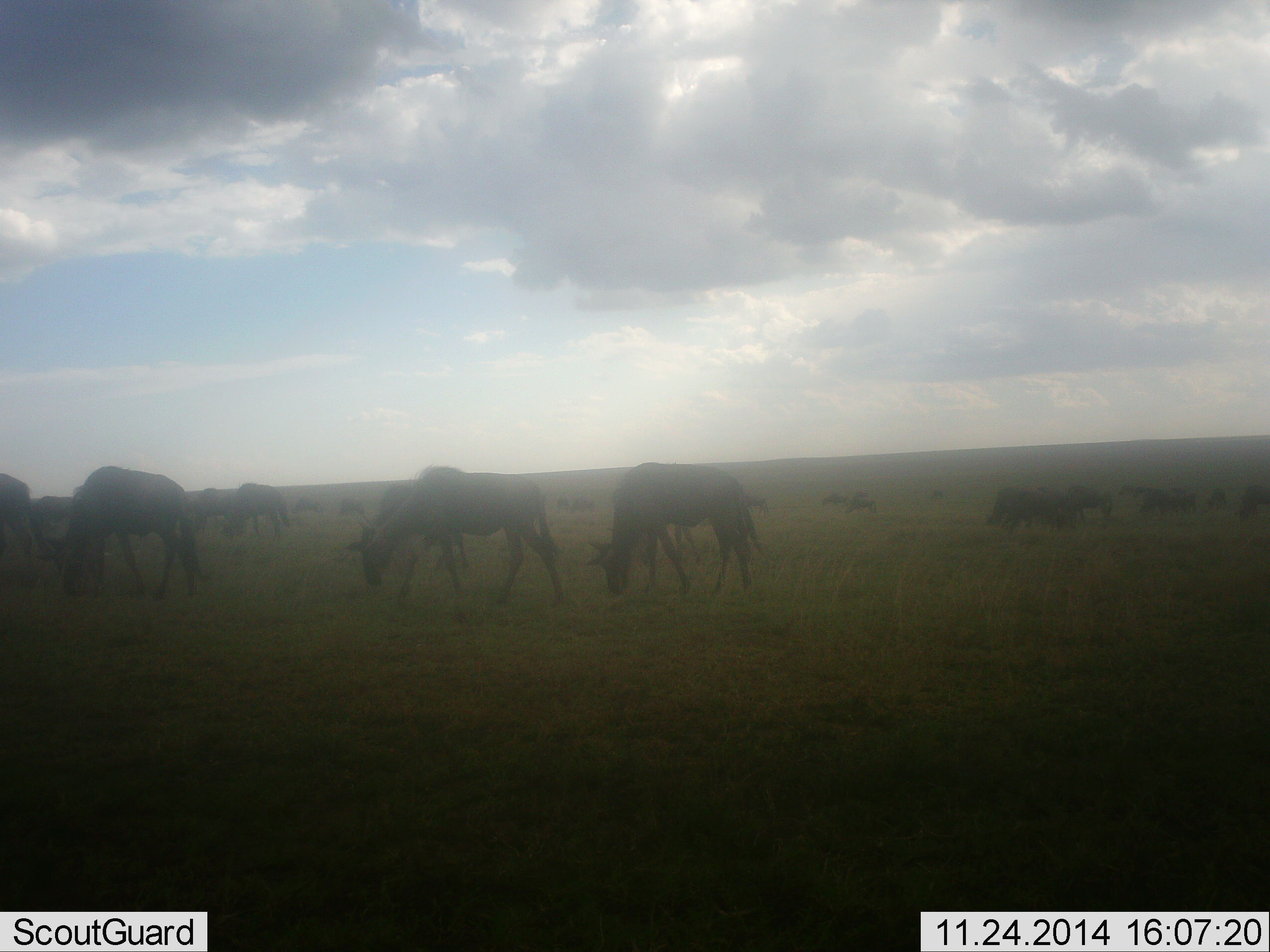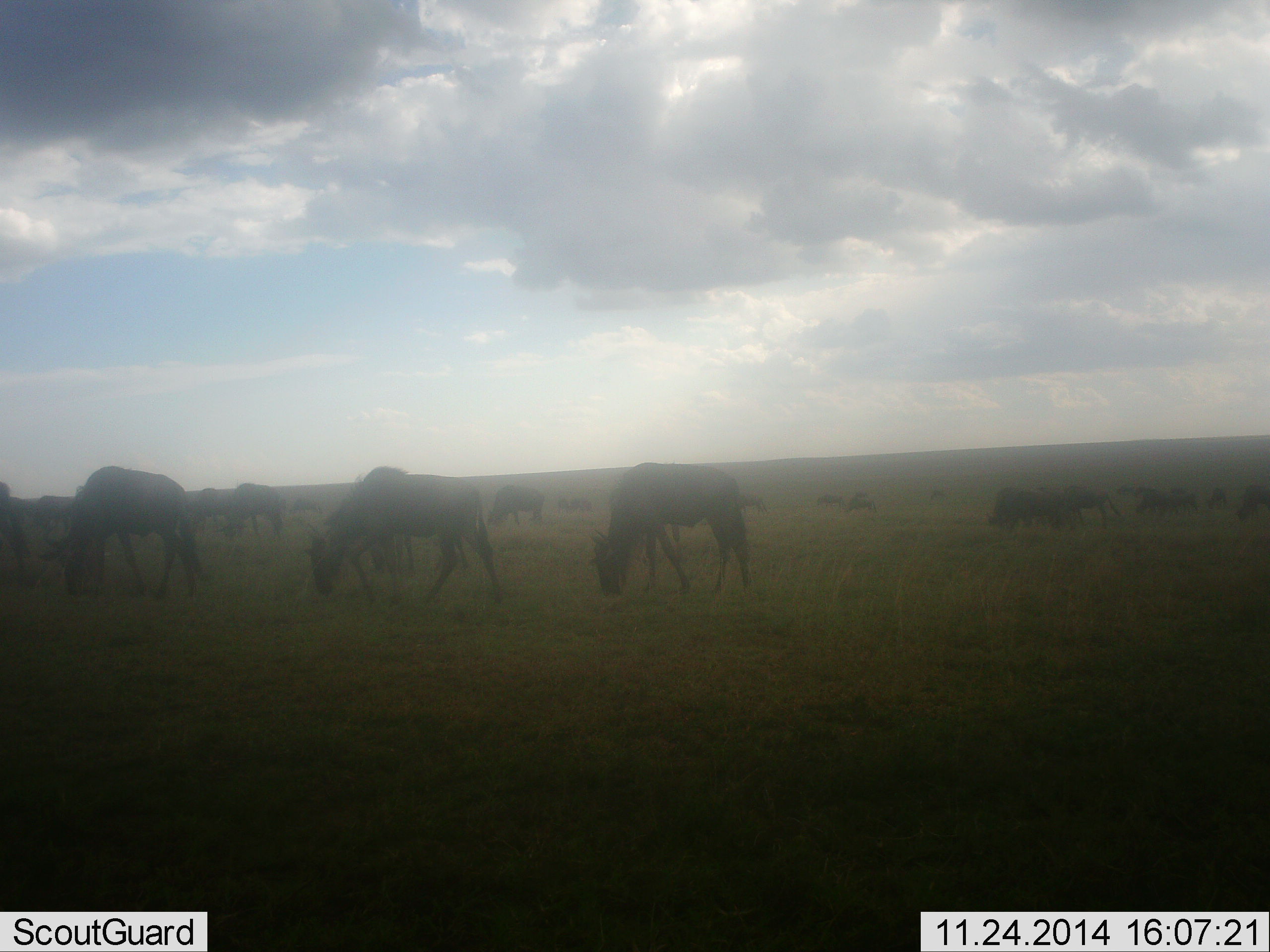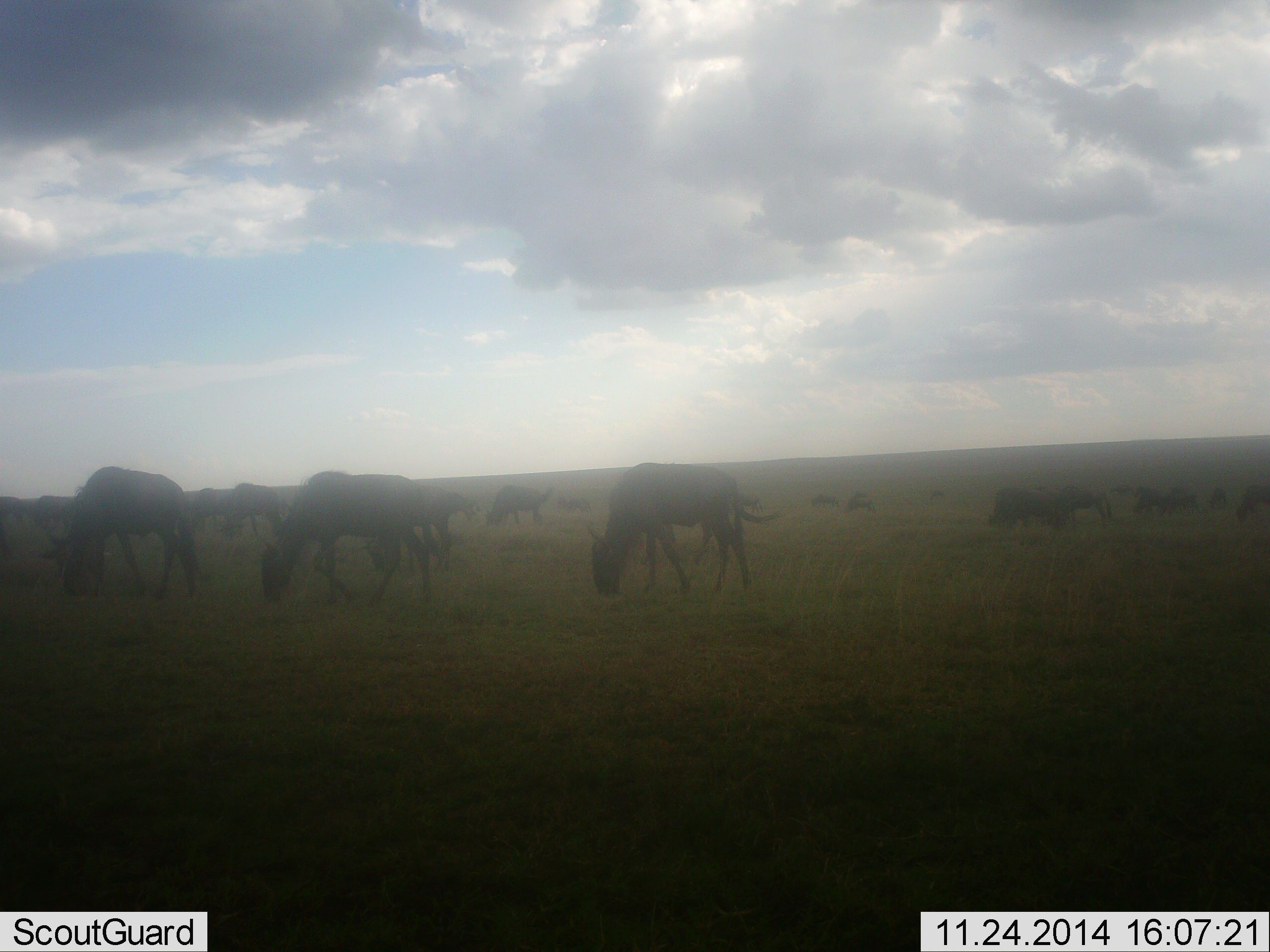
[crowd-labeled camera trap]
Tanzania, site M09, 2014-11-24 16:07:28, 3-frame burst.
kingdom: Animalia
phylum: Chordata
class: Mammalia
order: Artiodactyla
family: Bovidae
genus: Connochaetes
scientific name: Connochaetes taurinus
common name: blue wildebeest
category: wildebeest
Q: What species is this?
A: Wildebeest (blue wildebeest) (Connochaetes taurinus).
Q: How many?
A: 11-50.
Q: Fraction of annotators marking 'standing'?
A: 30%.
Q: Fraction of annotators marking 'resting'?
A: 0%.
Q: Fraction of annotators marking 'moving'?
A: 40%.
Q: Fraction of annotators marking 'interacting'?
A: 0%.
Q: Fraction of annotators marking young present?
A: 0%.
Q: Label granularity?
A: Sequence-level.